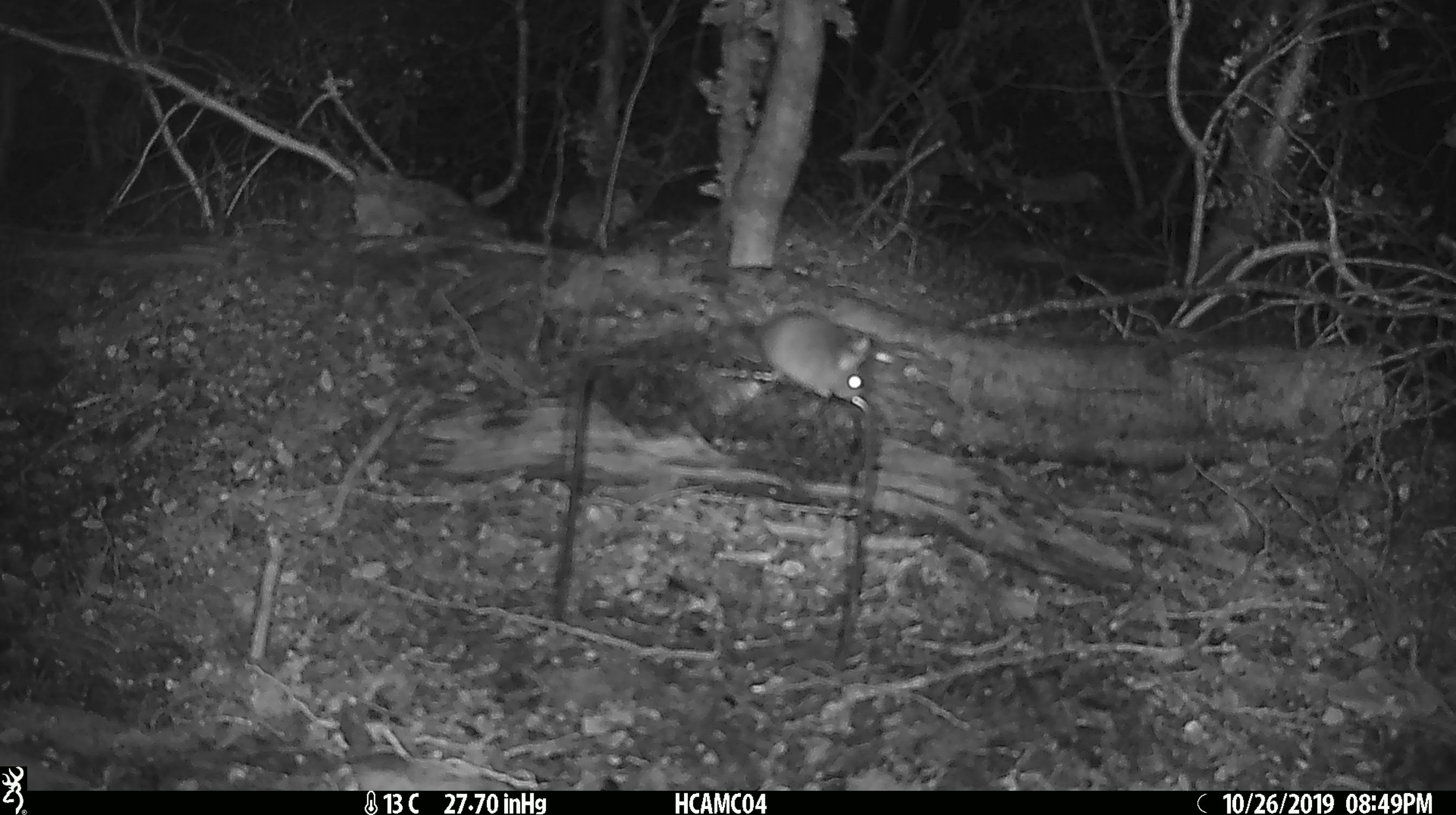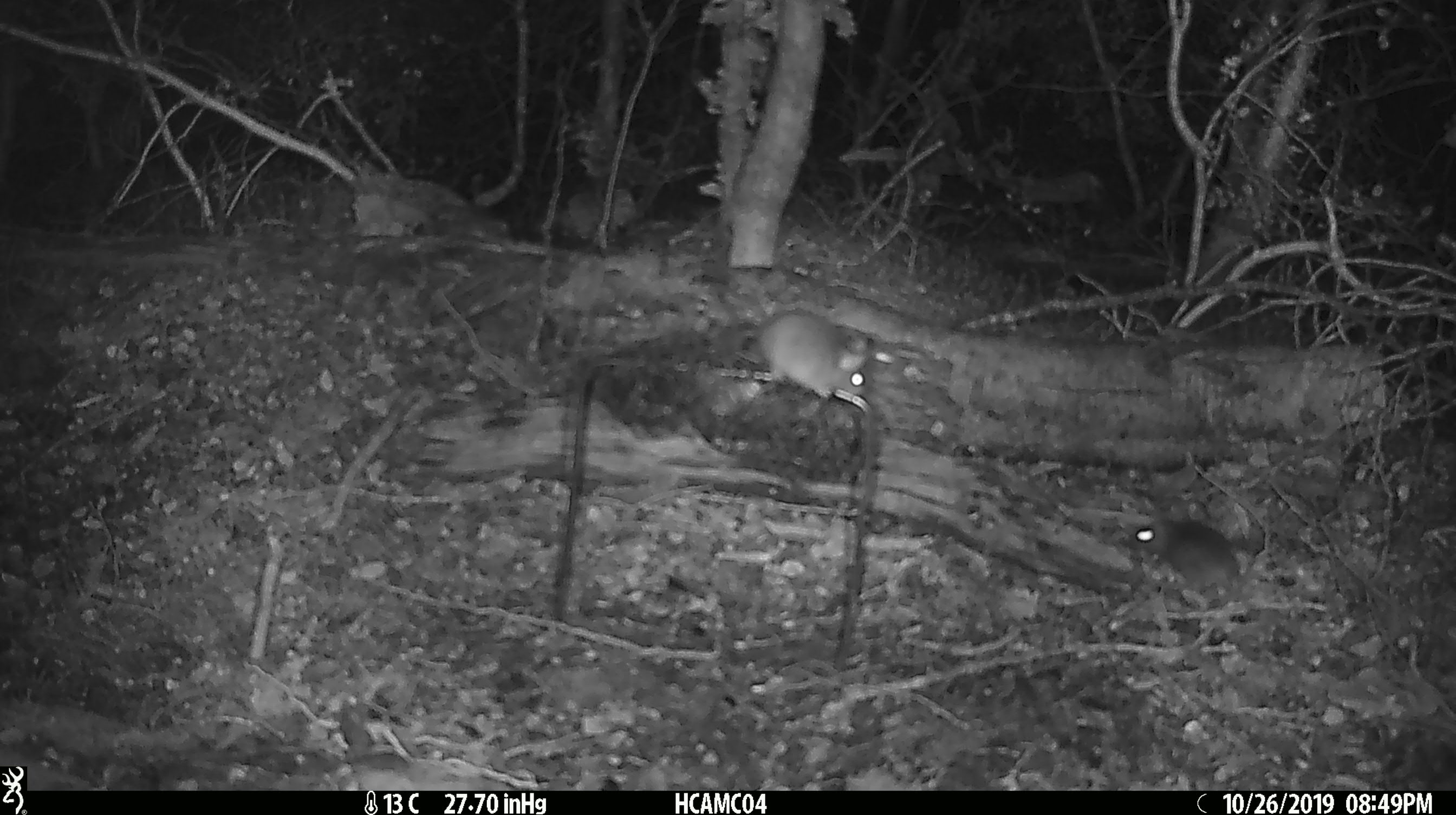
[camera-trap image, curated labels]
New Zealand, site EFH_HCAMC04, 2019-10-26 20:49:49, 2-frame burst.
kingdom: Animalia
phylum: Chordata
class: Mammalia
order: Rodentia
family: Muridae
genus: Mus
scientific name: Mus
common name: mouse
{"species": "mouse (Mus)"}